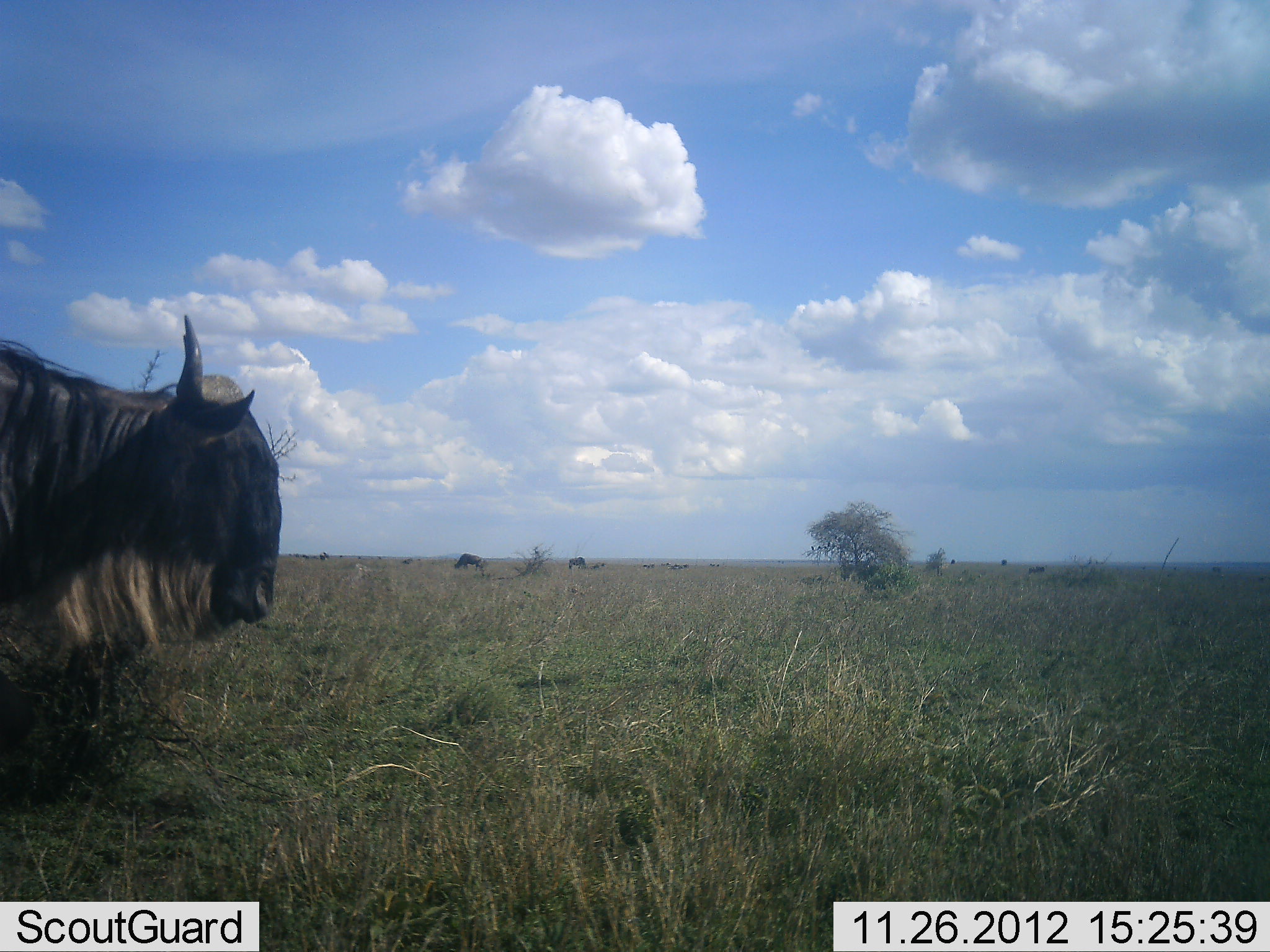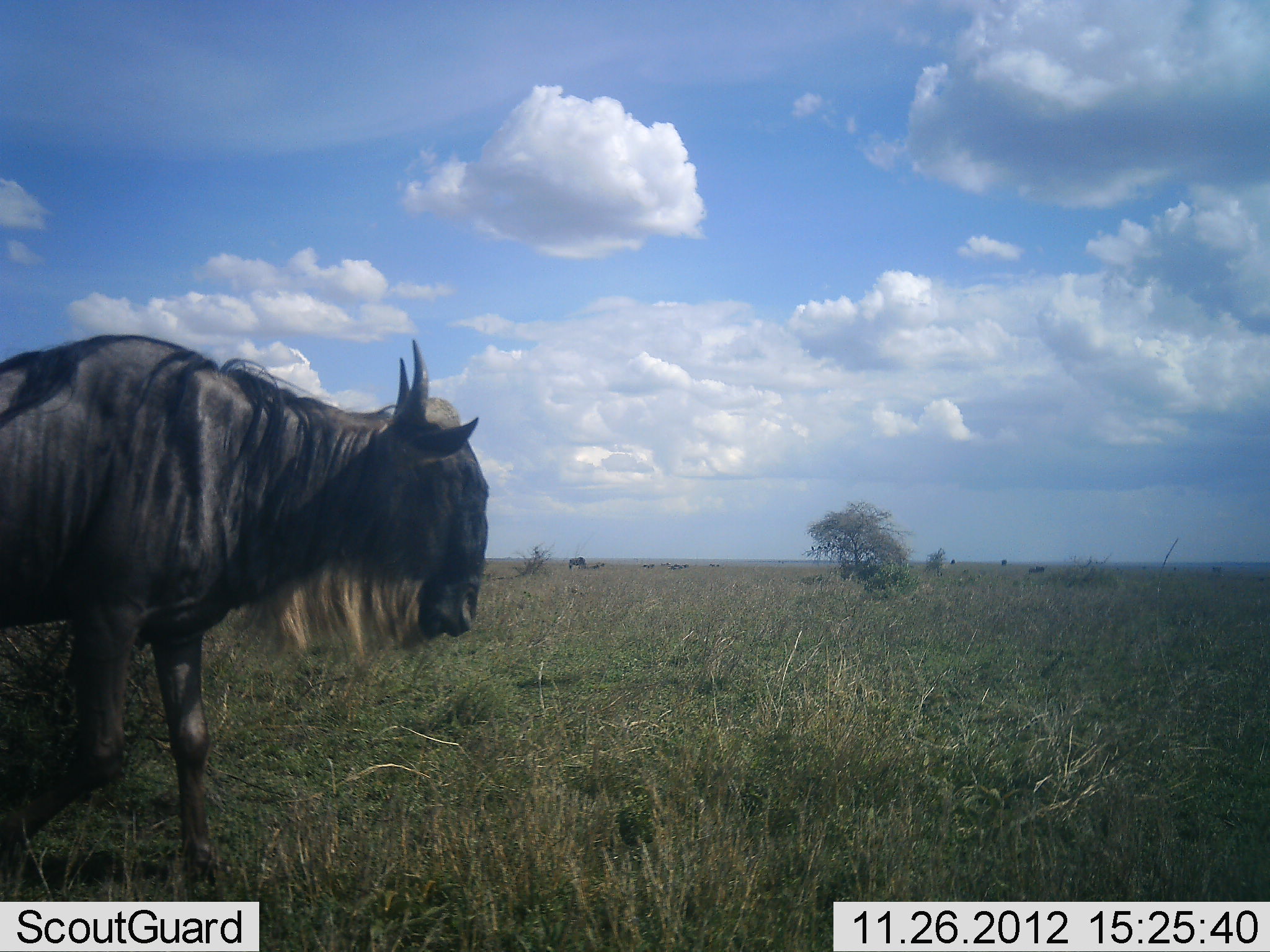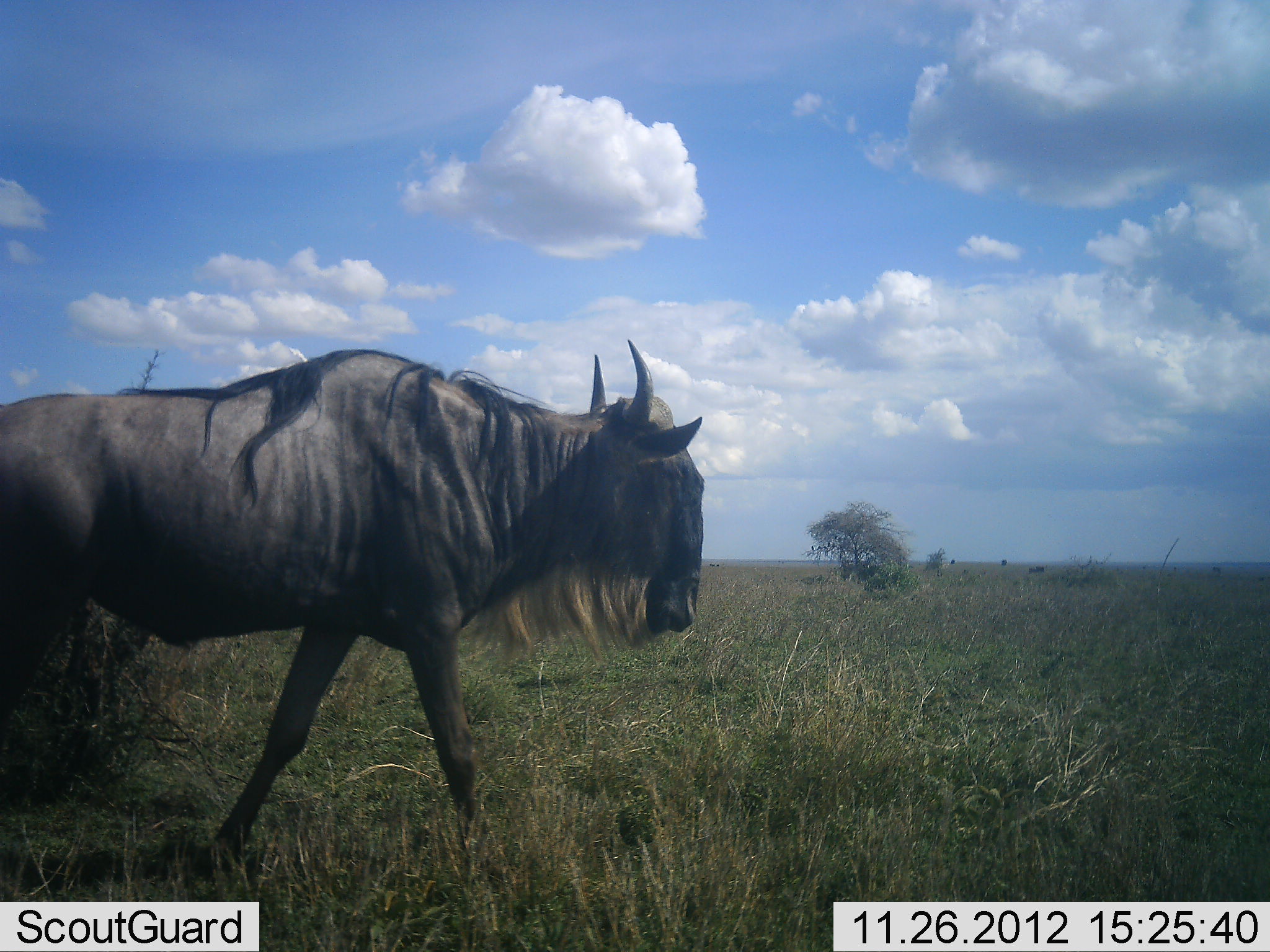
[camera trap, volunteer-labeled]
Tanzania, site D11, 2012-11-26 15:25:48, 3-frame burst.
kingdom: Animalia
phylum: Chordata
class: Mammalia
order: Artiodactyla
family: Bovidae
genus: Connochaetes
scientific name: Connochaetes taurinus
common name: blue wildebeest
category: wildebeest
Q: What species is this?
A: Wildebeest (blue wildebeest) (Connochaetes taurinus).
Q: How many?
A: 1.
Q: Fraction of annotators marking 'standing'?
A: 10%.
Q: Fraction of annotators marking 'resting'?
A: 0%.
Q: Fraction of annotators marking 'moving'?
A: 90%.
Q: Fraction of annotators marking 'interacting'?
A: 0%.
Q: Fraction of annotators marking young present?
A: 0%.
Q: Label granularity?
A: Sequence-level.